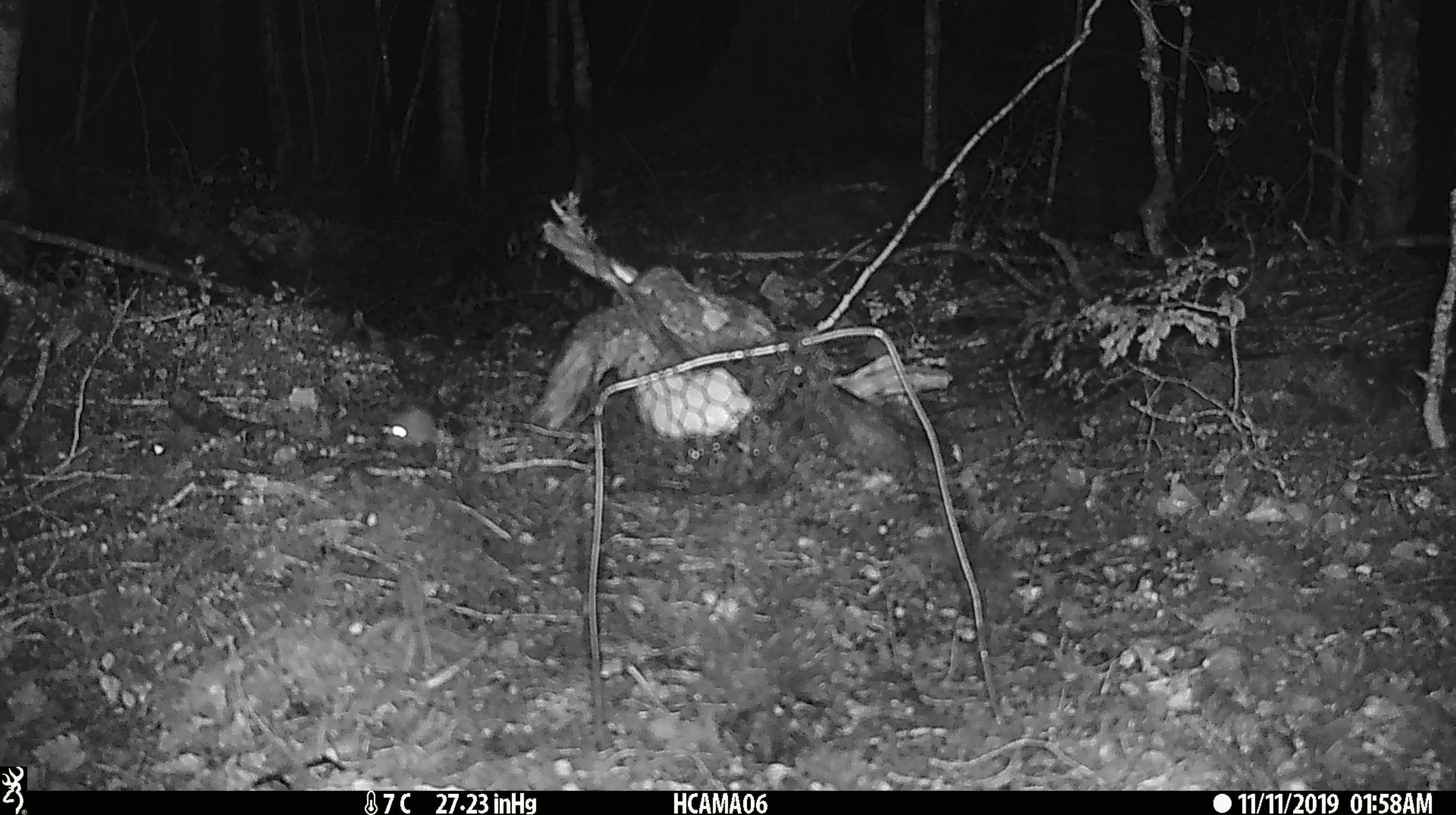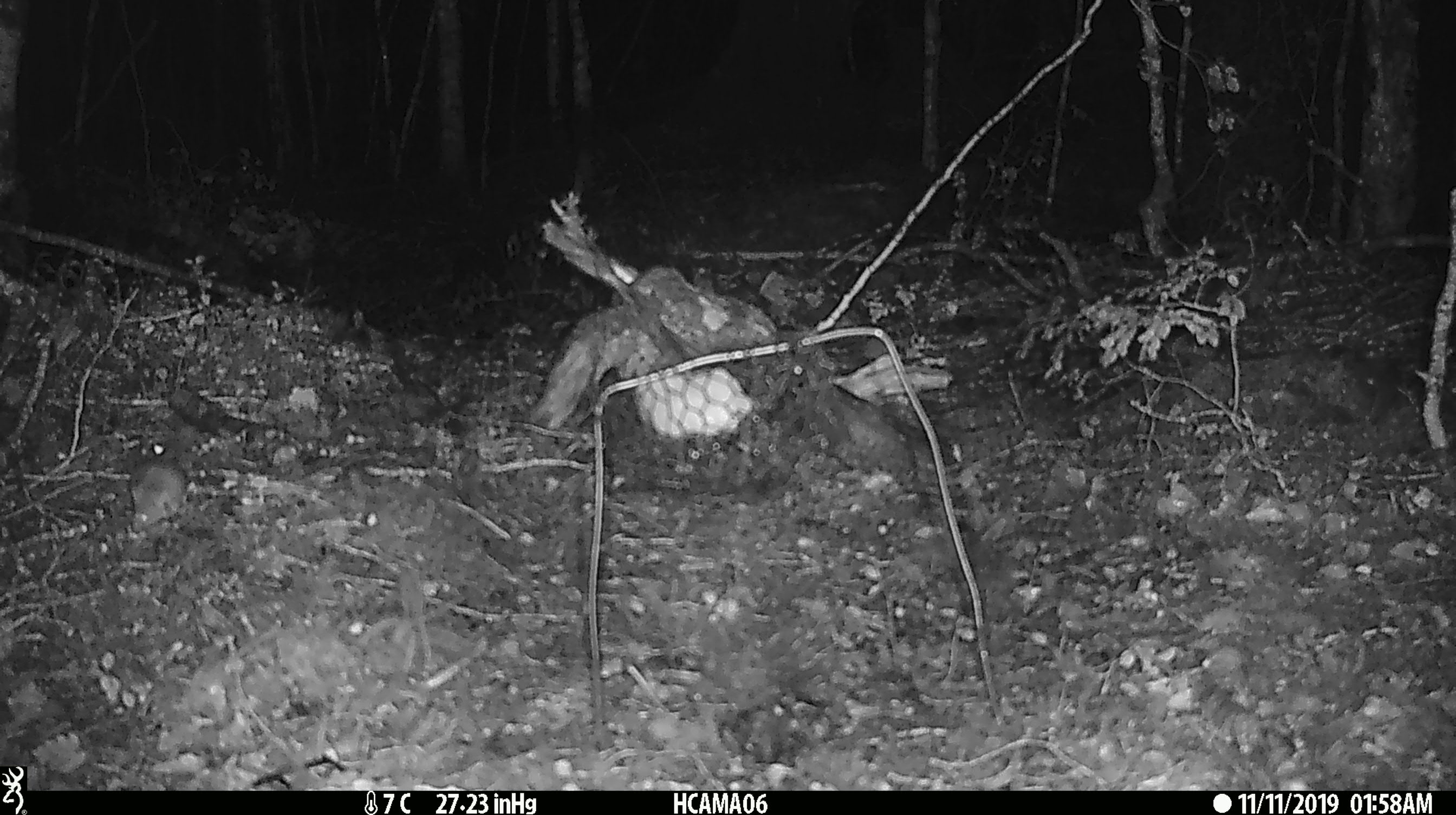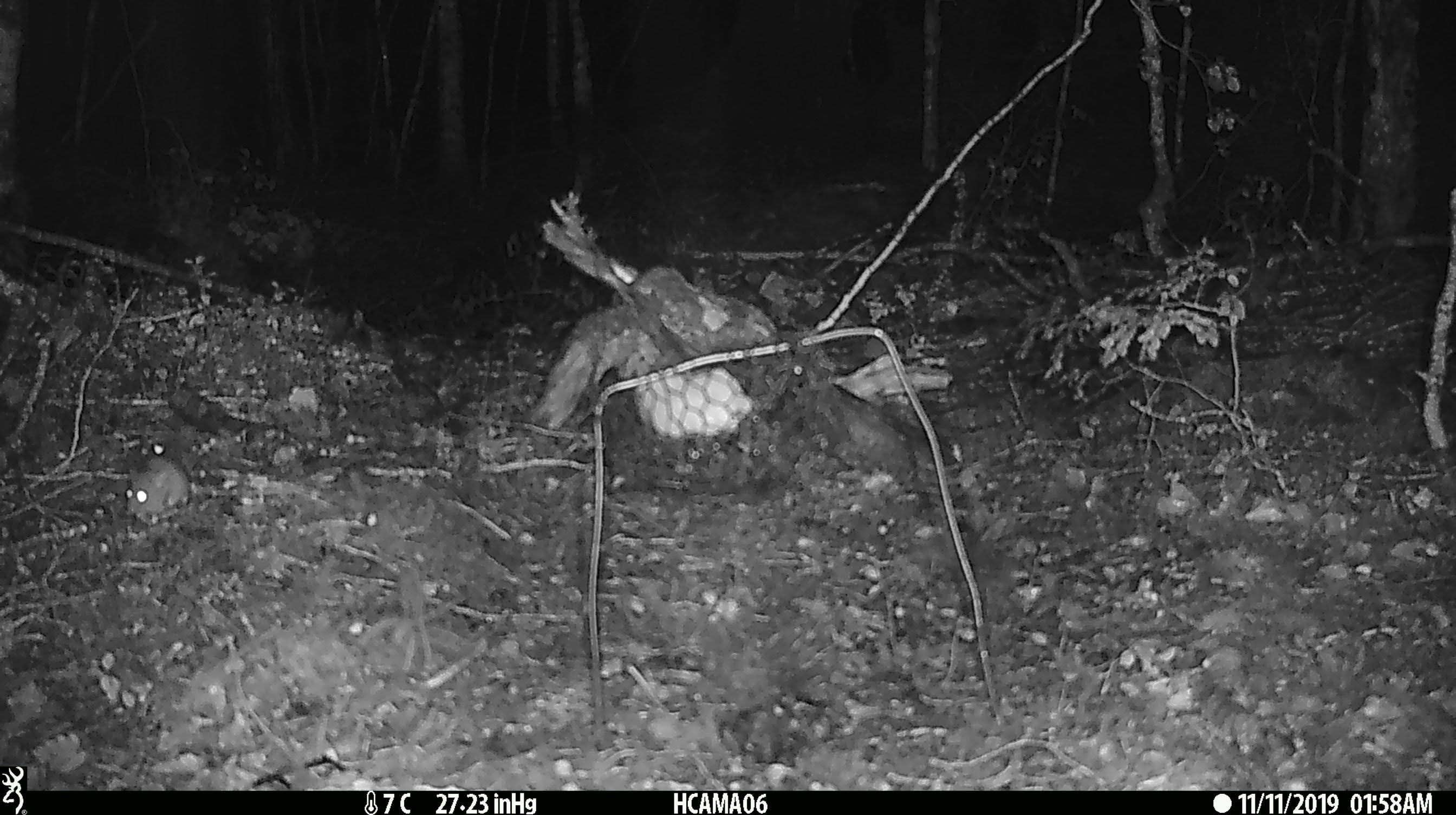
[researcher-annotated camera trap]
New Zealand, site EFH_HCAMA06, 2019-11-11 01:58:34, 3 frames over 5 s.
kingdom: Animalia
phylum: Chordata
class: Mammalia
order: Rodentia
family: Muridae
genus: Mus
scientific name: Mus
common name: mouse